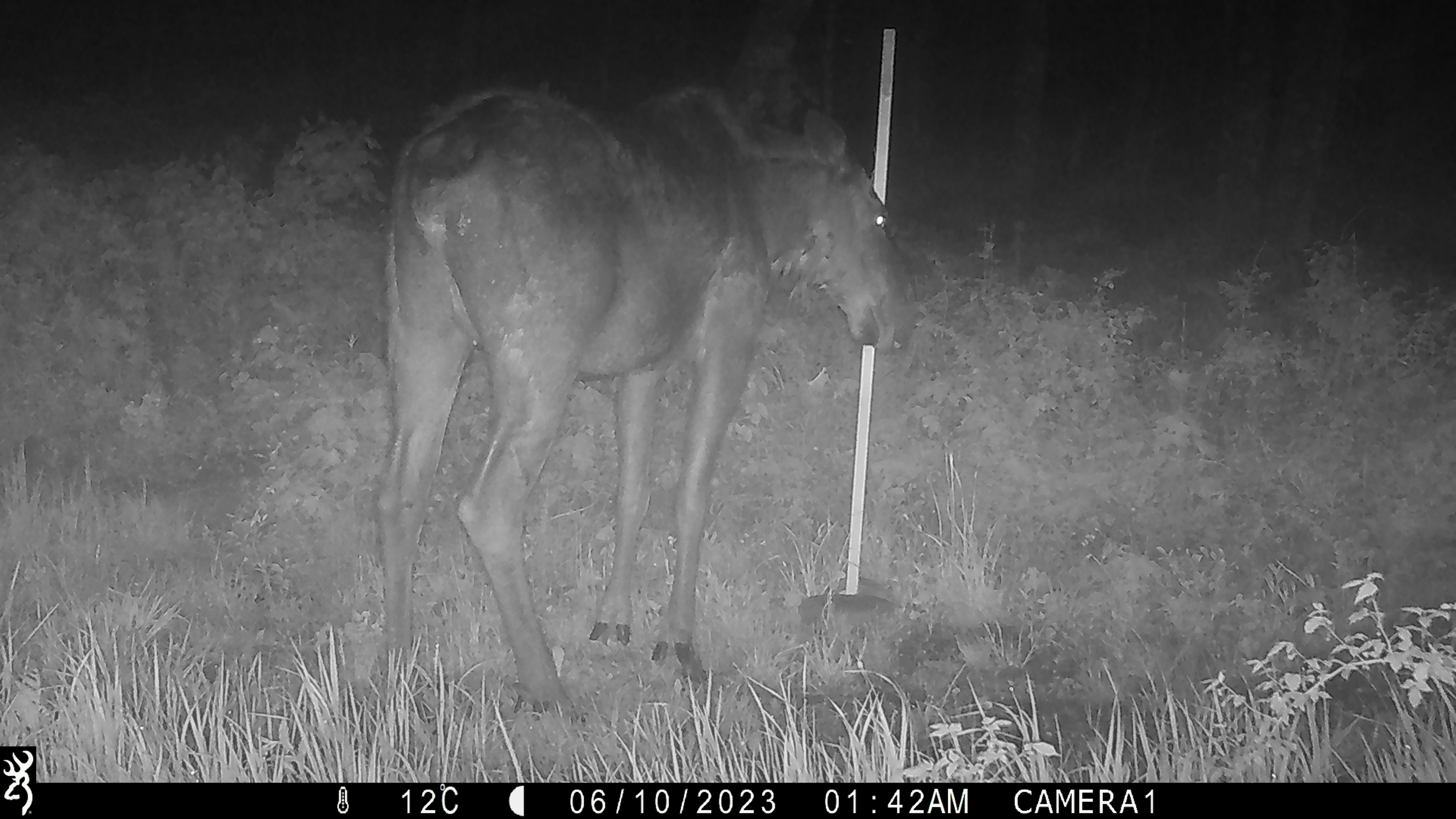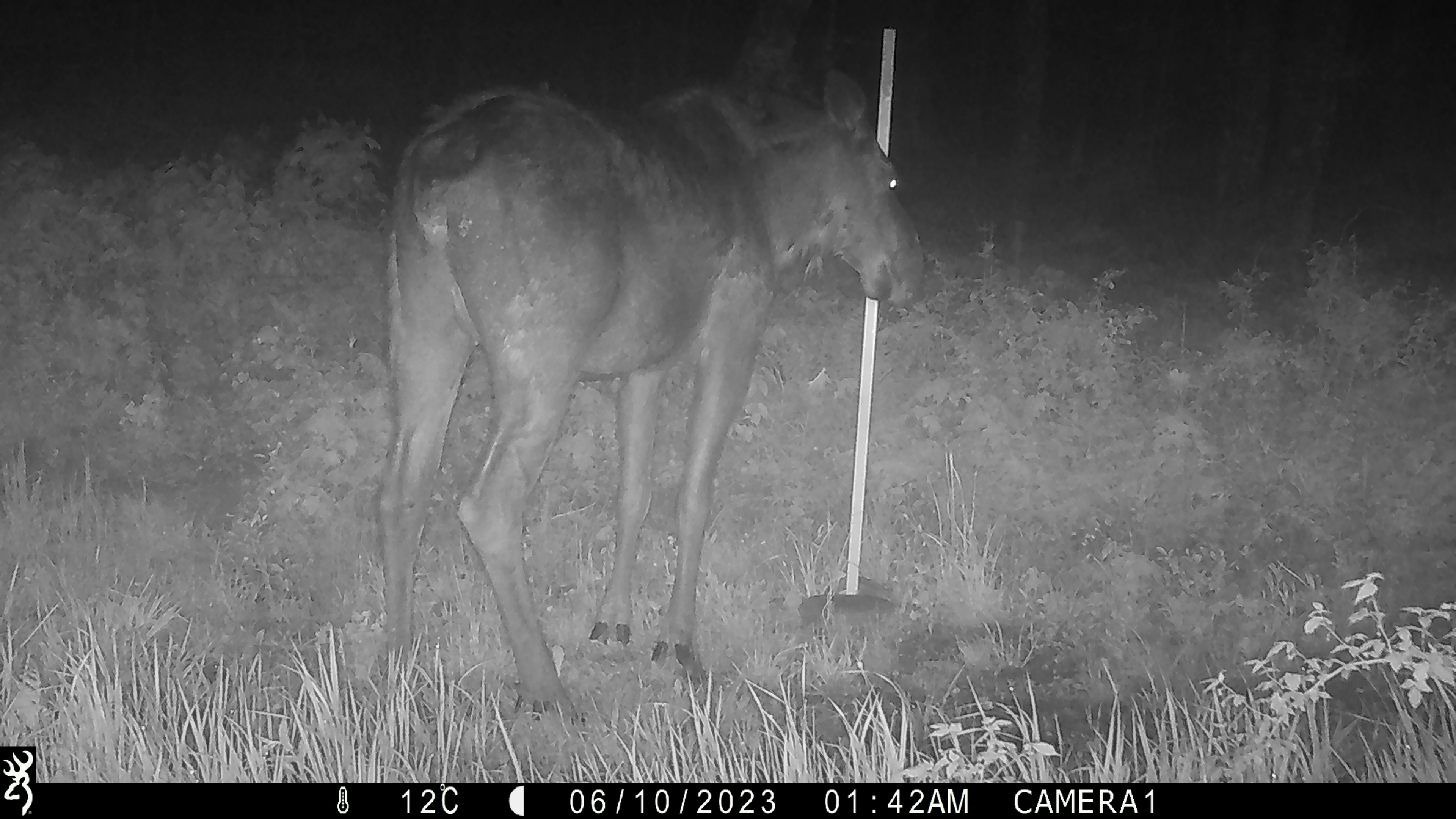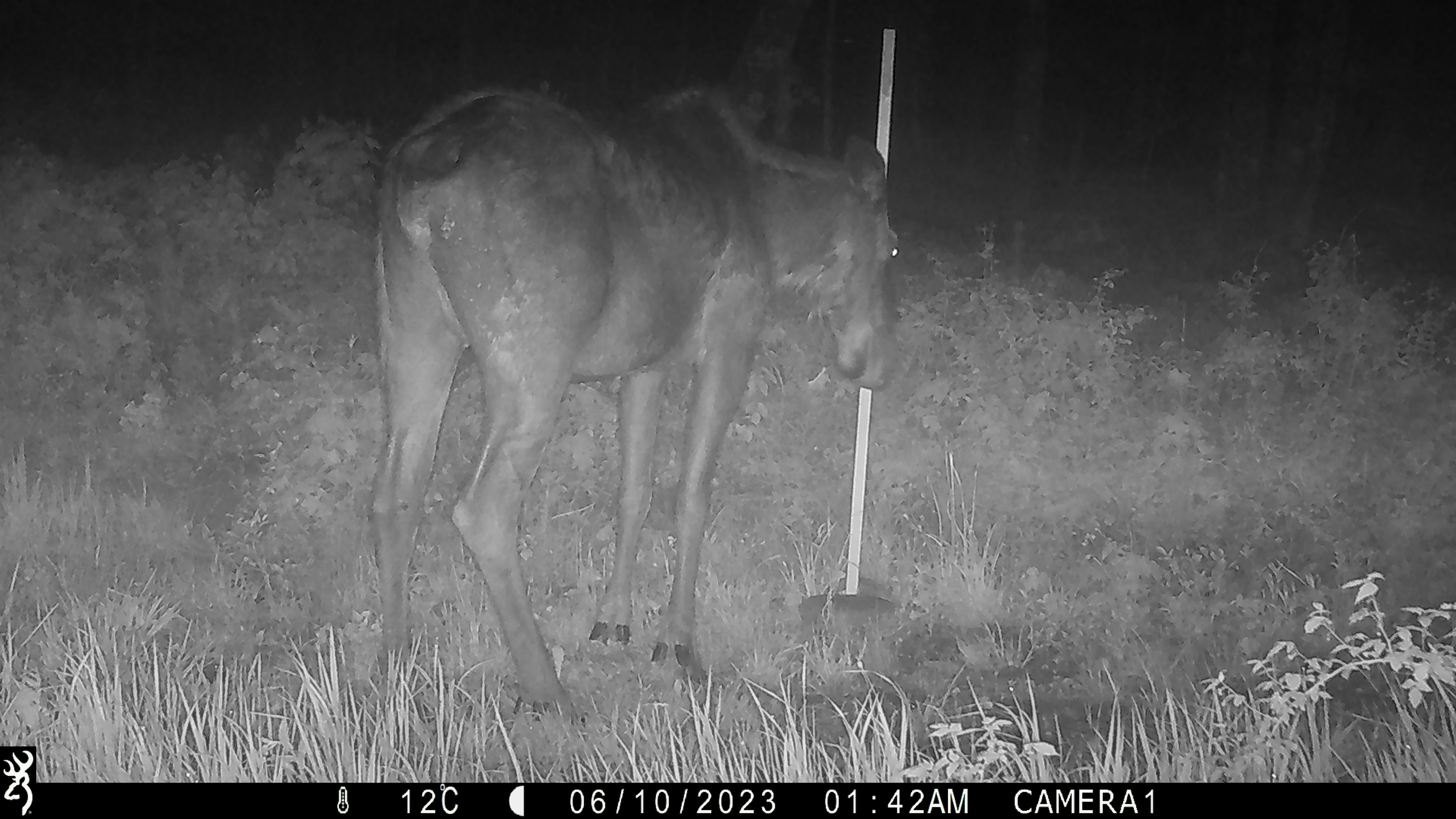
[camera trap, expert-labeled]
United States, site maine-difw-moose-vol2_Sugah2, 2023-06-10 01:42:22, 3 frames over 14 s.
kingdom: Animalia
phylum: Chordata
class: Mammalia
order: Artiodactyla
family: Cervidae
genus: Alces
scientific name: Alces alces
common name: moose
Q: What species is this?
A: Moose (Alces alces).